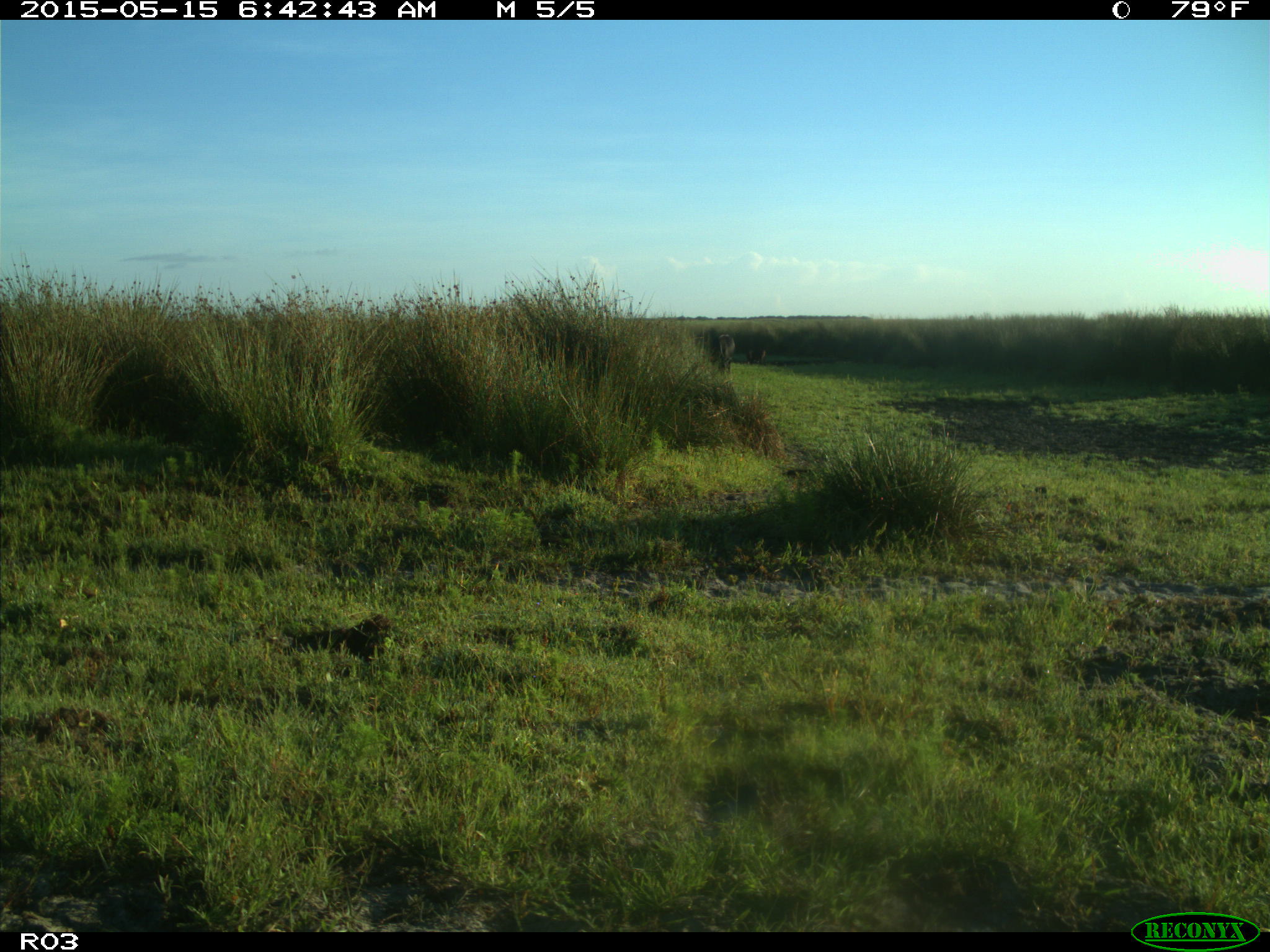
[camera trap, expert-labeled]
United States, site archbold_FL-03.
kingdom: Animalia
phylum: Chordata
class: Mammalia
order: Artiodactyla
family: Bovidae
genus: Bos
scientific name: Bos taurus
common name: domestic cow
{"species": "Bos taurus (domestic cow)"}